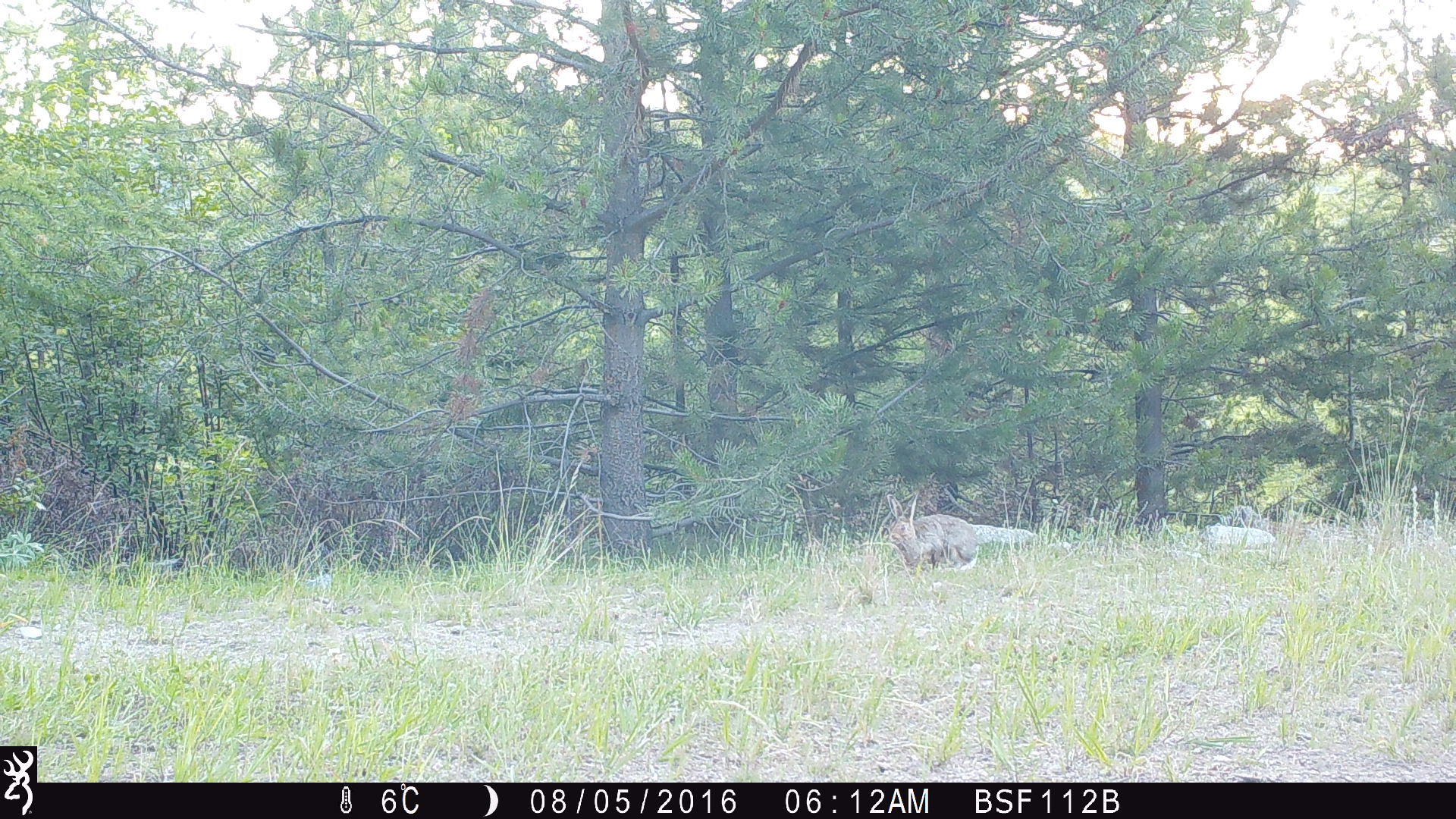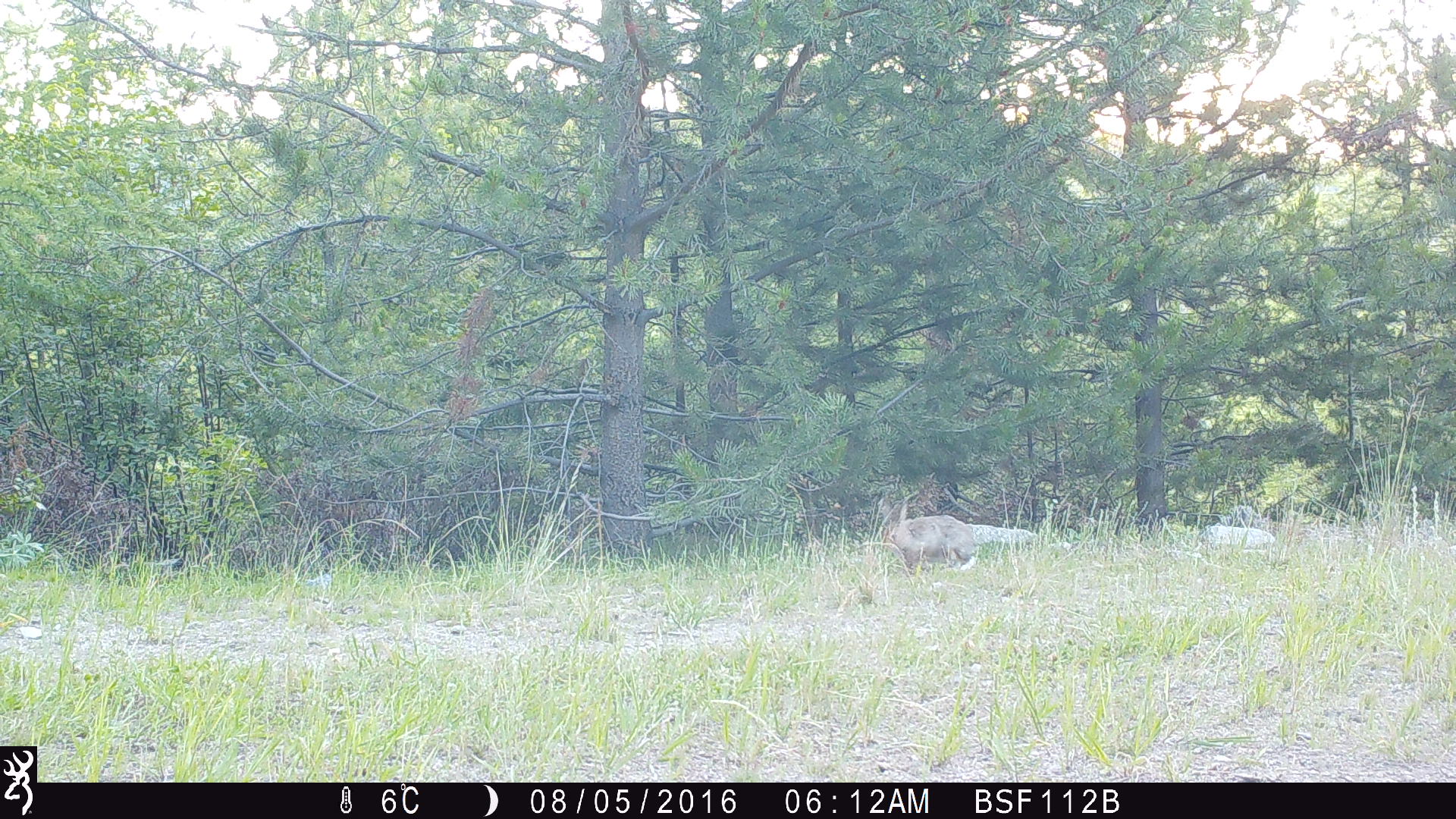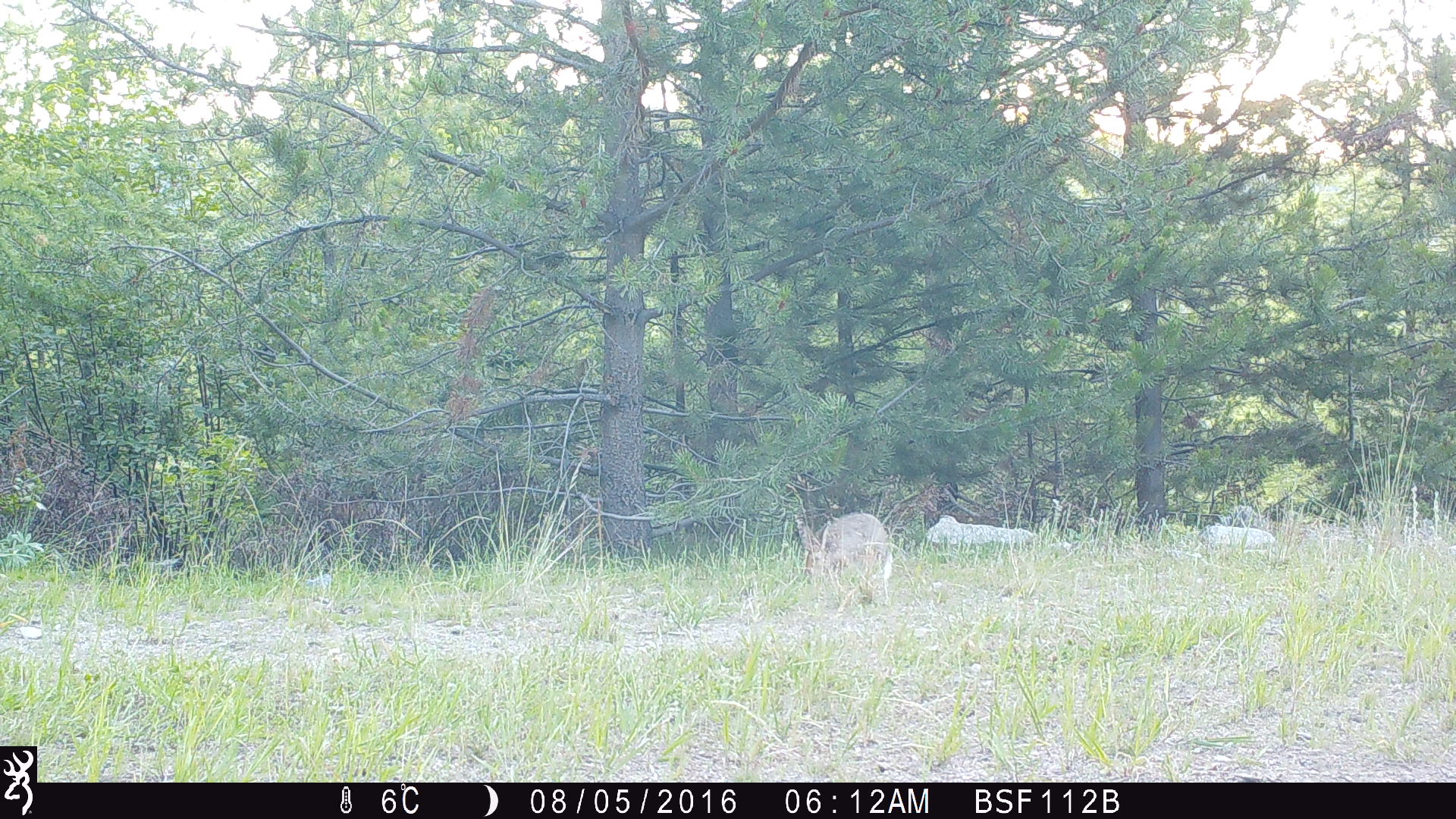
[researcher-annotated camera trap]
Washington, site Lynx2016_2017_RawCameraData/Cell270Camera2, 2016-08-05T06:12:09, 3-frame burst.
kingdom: Animalia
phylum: Chordata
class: Mammalia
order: Lagomorpha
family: Leporidae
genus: Lepus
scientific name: Lepus americanus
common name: snowshoe hare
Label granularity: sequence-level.